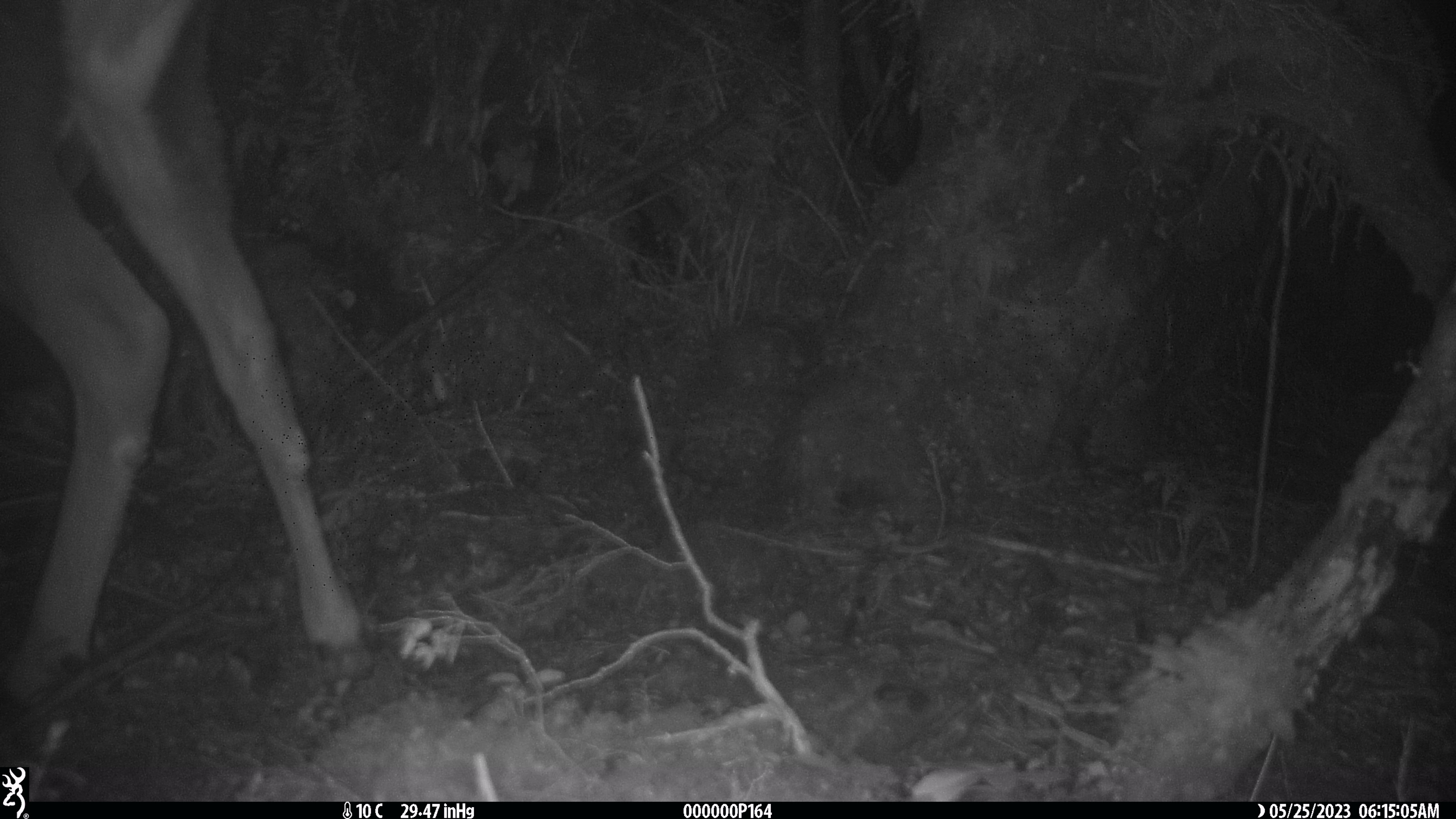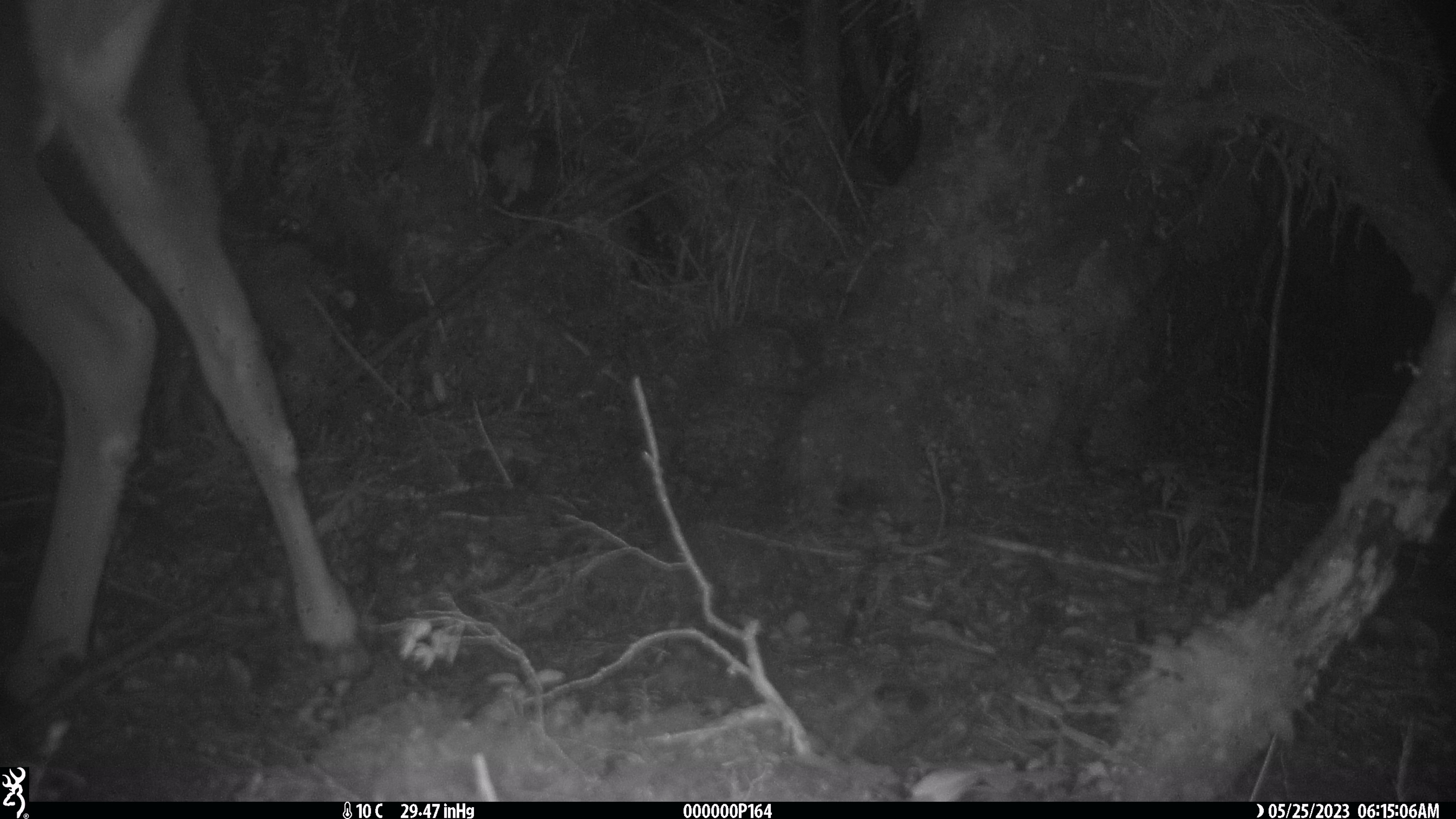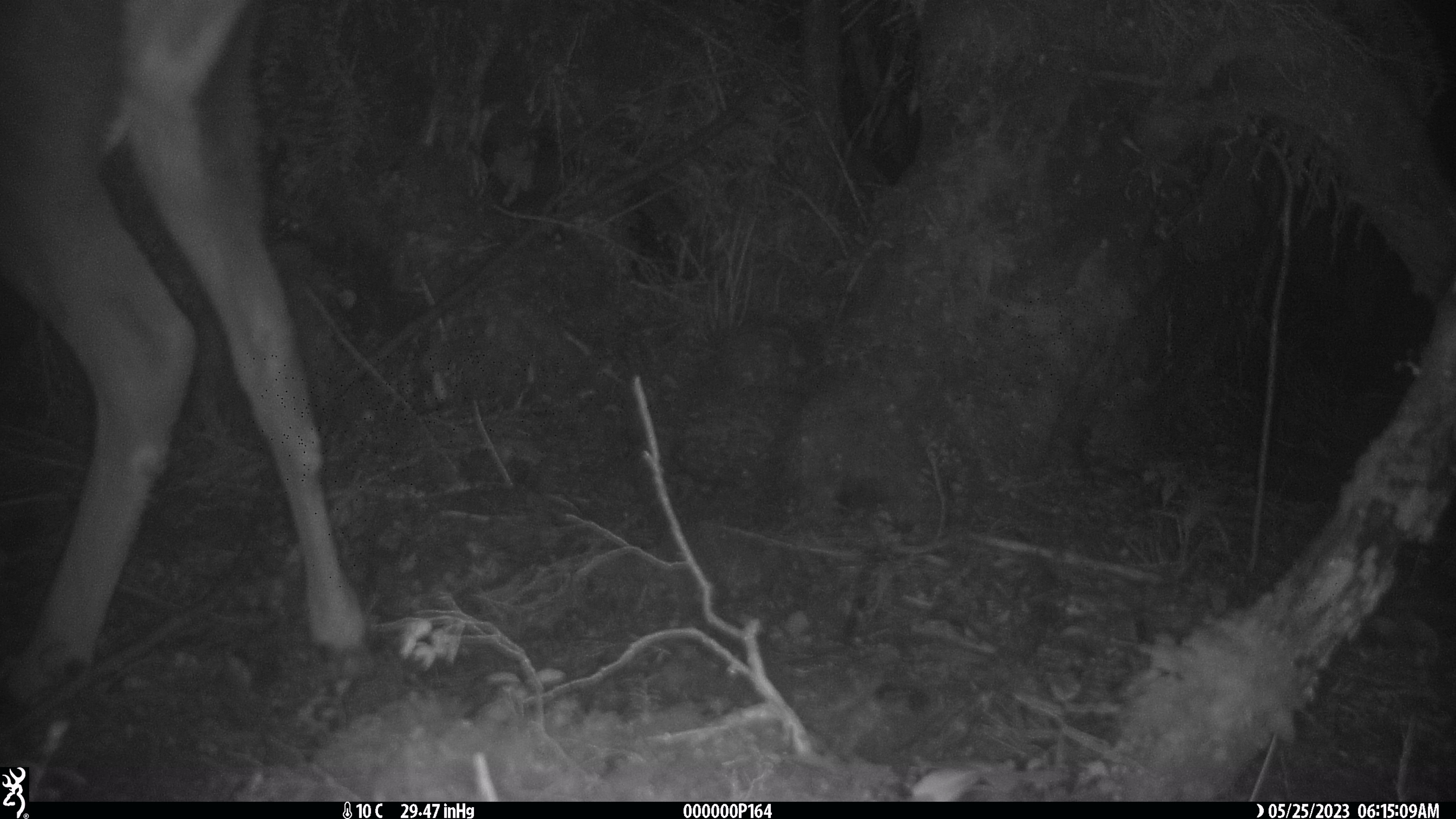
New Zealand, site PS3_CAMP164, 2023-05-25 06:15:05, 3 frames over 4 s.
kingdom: Animalia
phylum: Chordata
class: Mammalia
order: Artiodactyla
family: Cervidae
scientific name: Cervidae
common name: deer